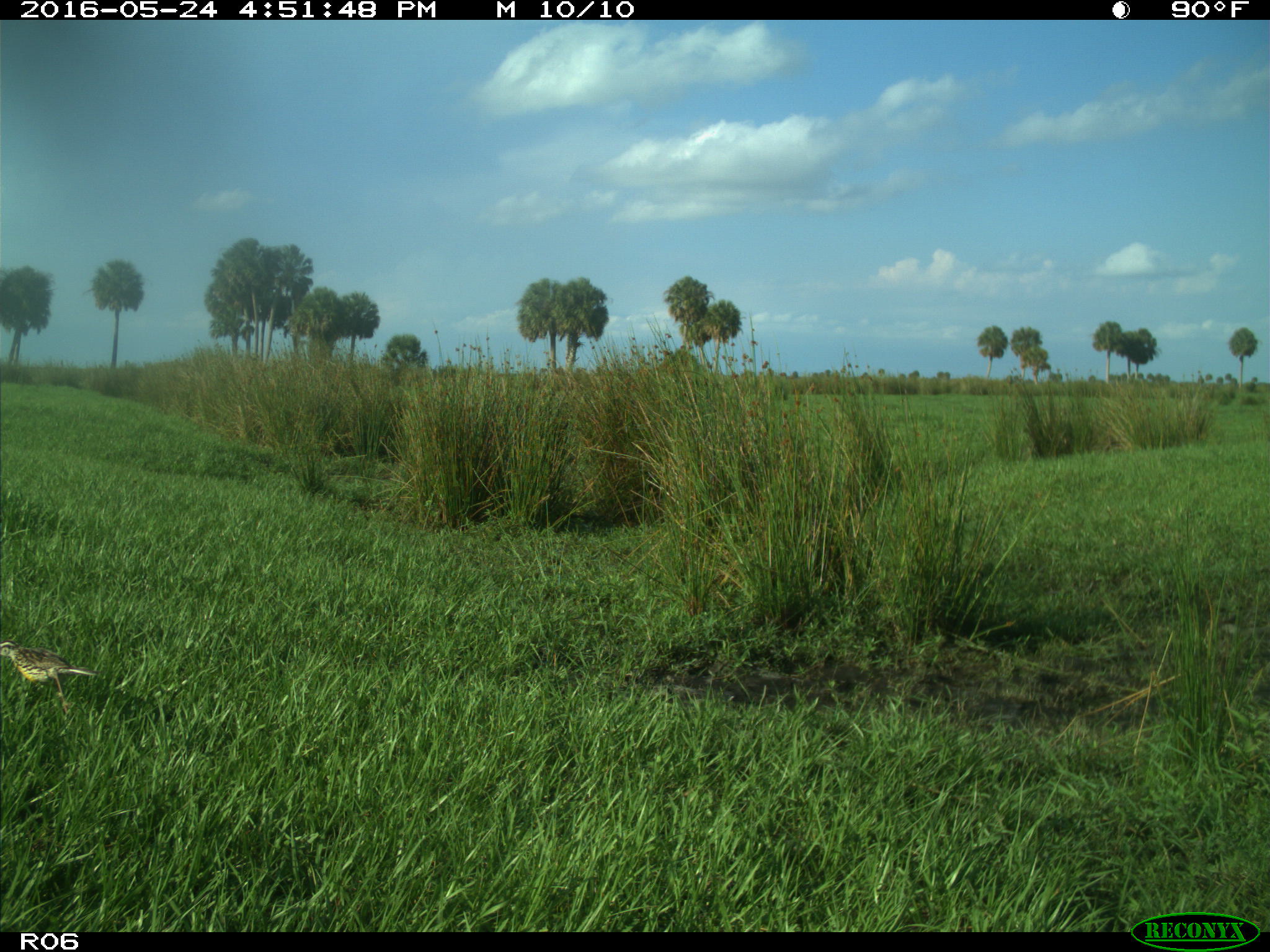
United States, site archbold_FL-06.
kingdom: Animalia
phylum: Chordata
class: Aves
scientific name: Aves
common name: birds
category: unidentified bird